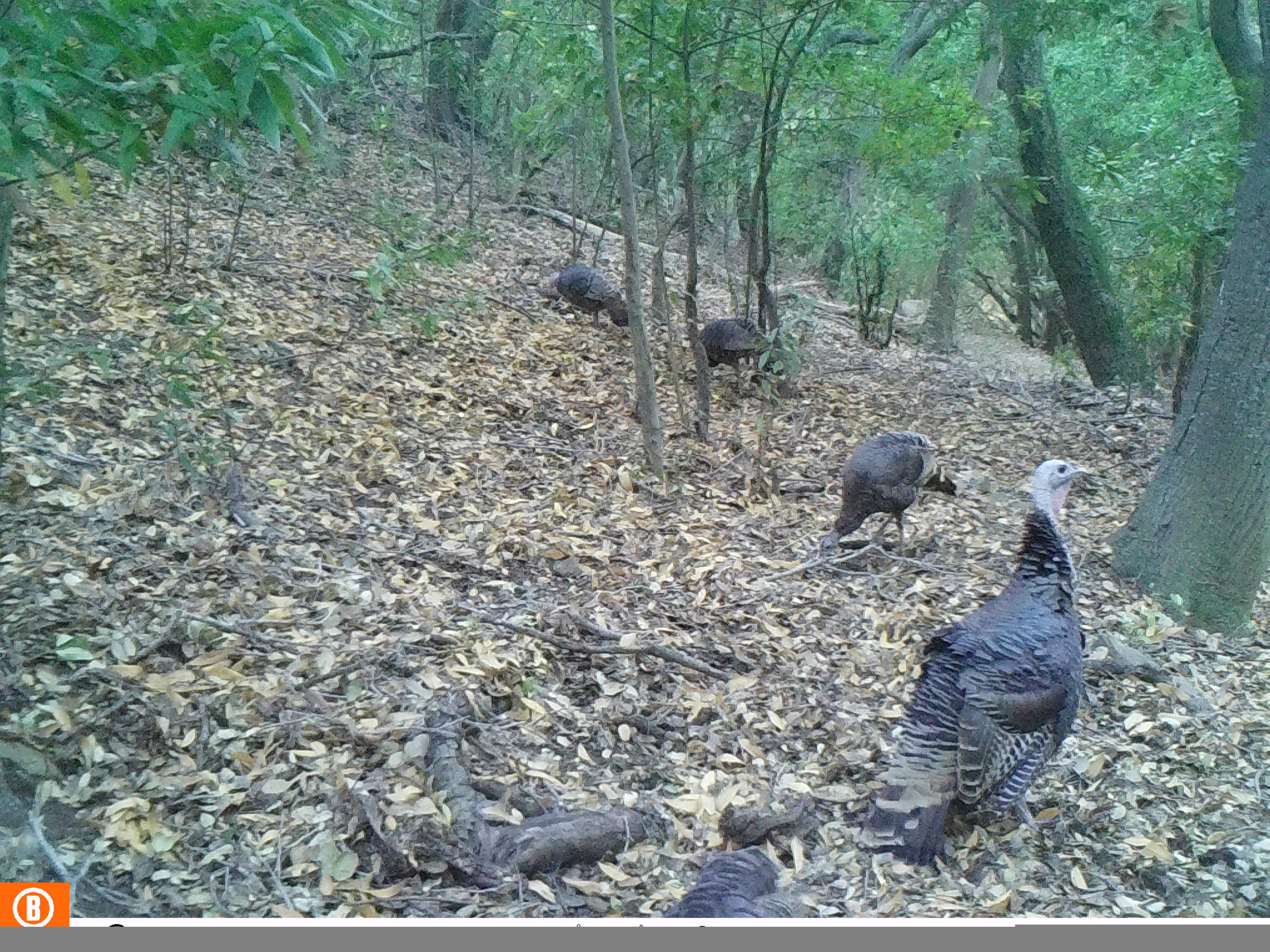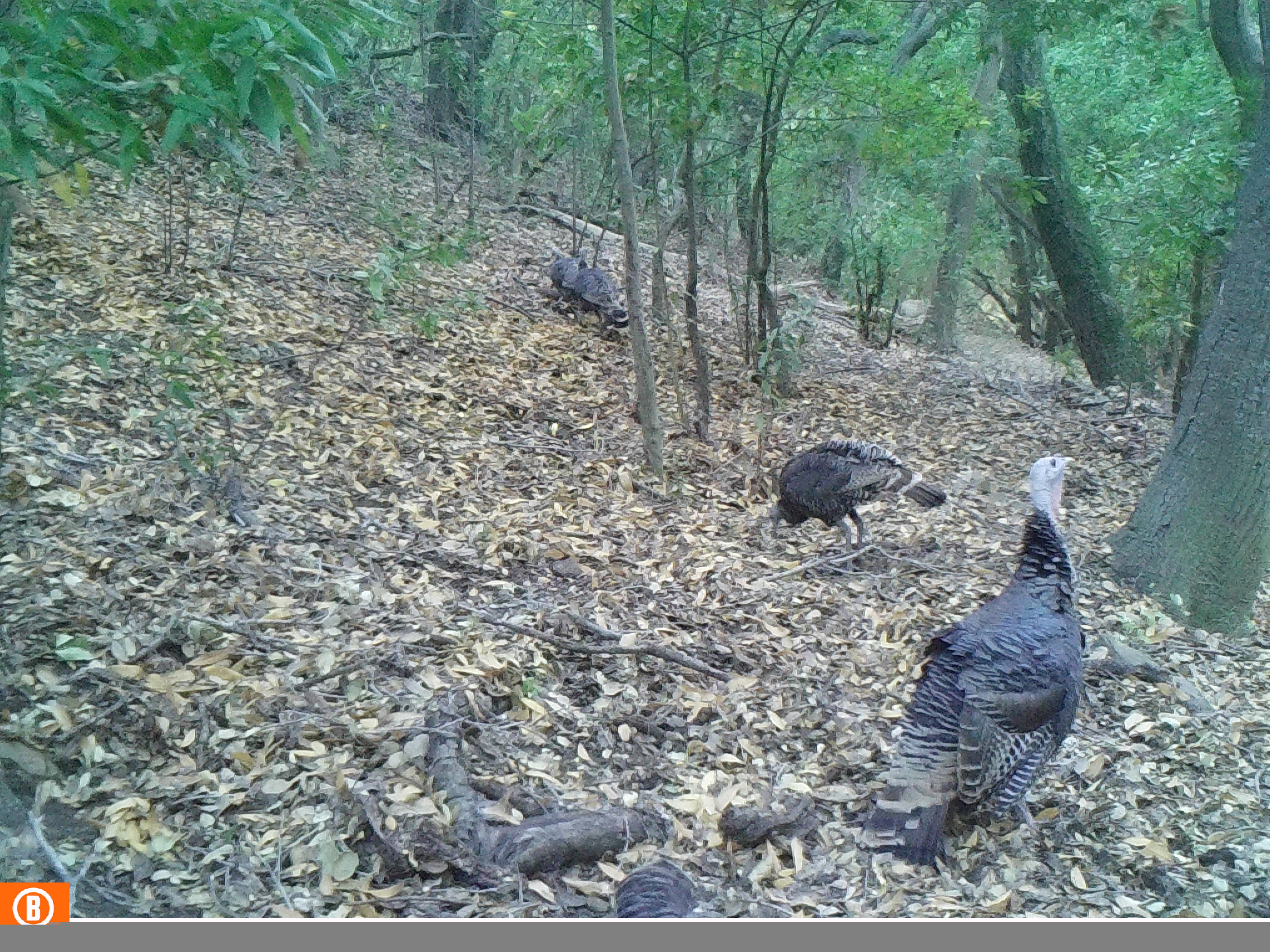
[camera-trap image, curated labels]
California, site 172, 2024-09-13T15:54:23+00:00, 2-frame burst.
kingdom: Animalia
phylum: Chordata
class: Aves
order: Galliformes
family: Phasianidae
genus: Meleagris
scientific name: Meleagris gallopavo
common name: turkey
Turkey (Meleagris gallopavo).